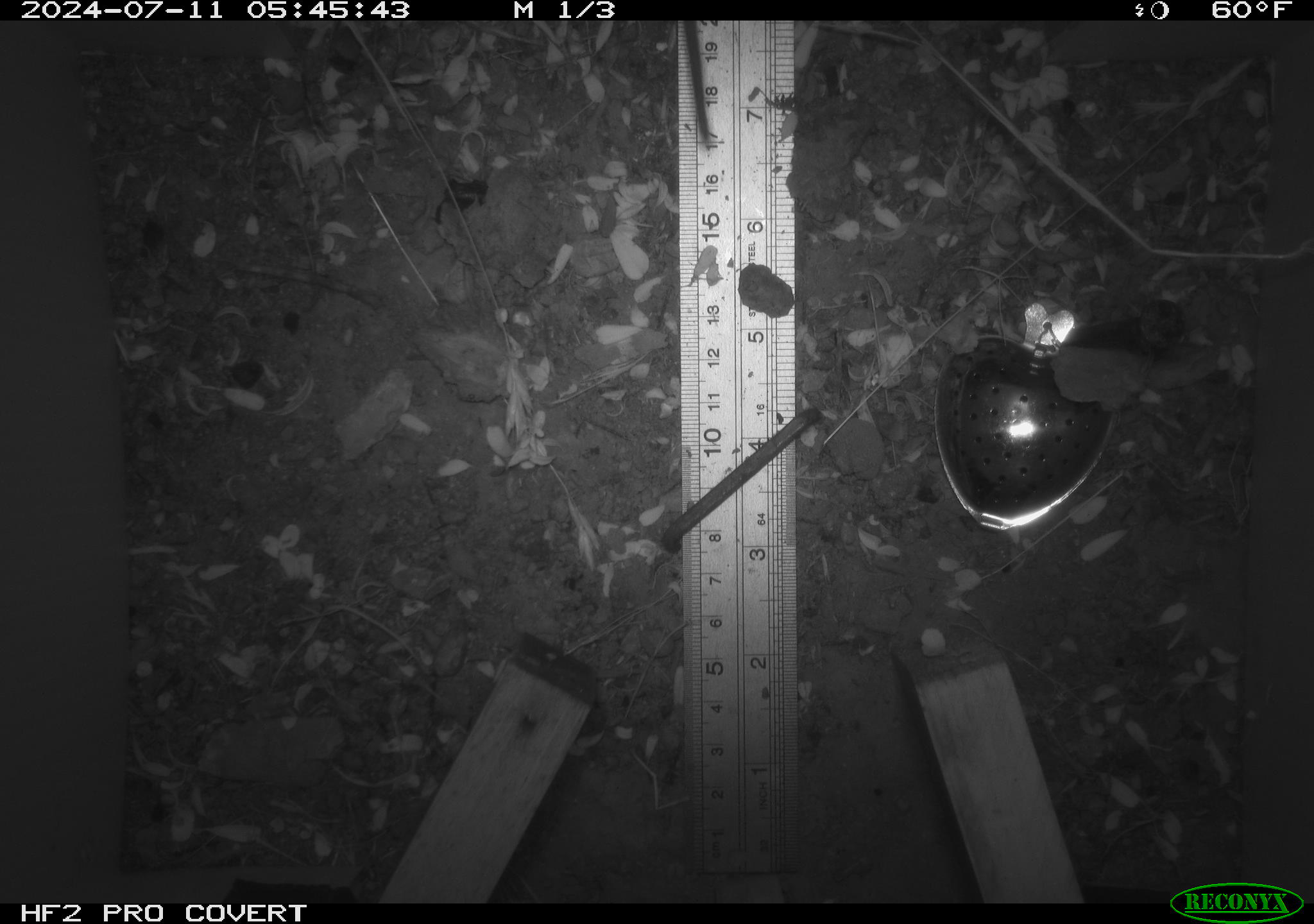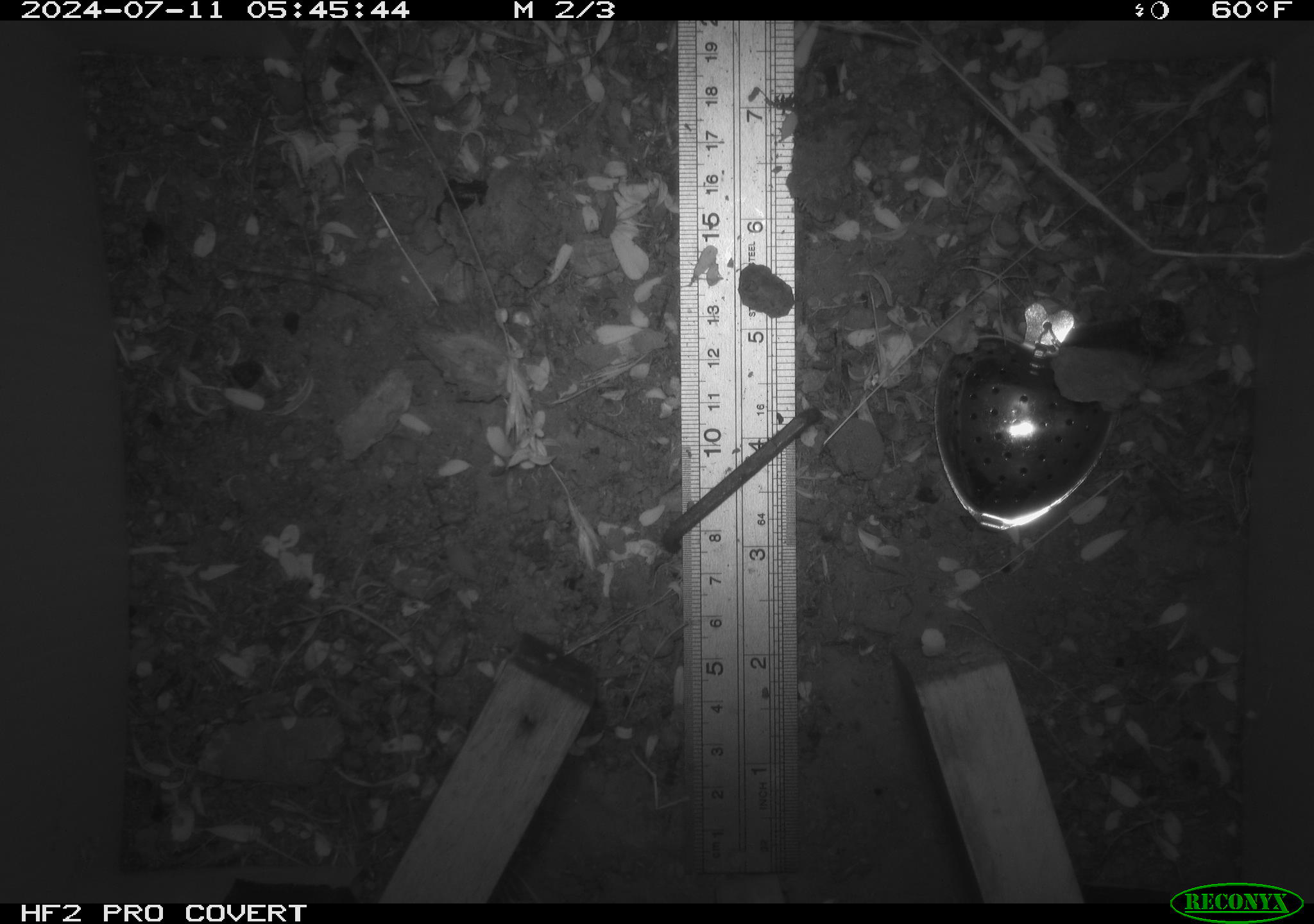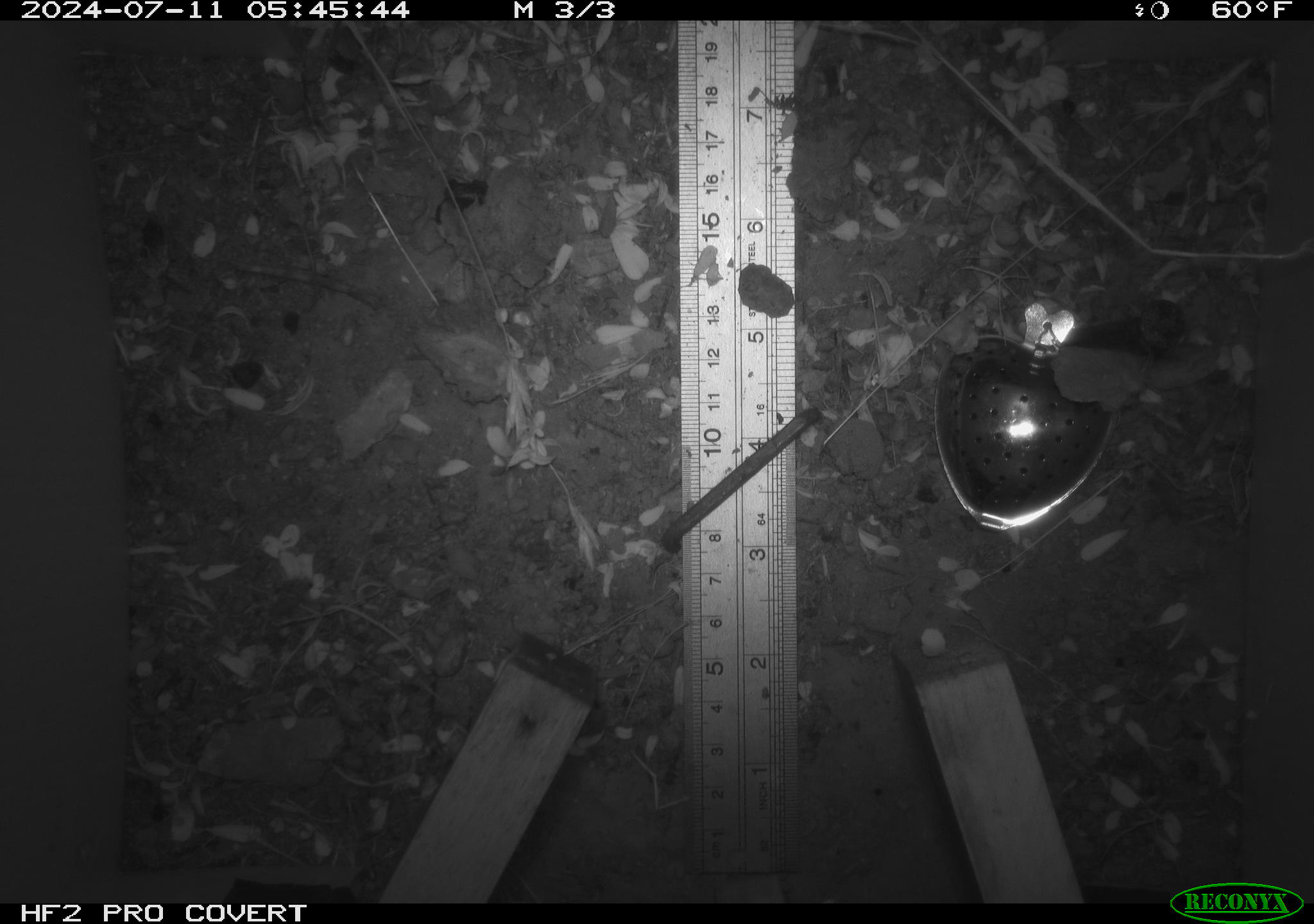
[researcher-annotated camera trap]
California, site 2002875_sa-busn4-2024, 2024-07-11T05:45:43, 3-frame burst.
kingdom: Animalia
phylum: Chordata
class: Mammalia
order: Rodentia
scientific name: Rodentia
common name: rodent